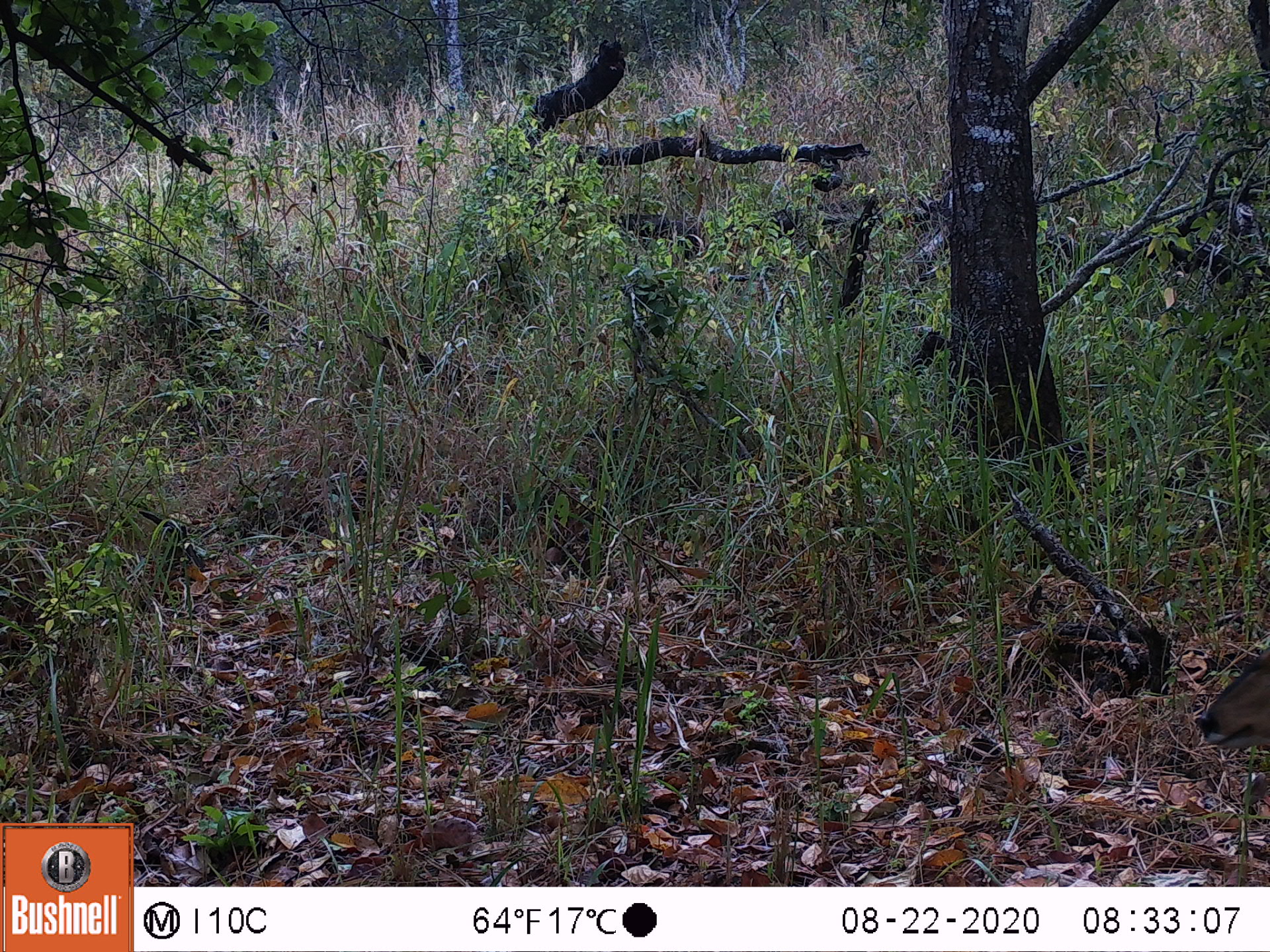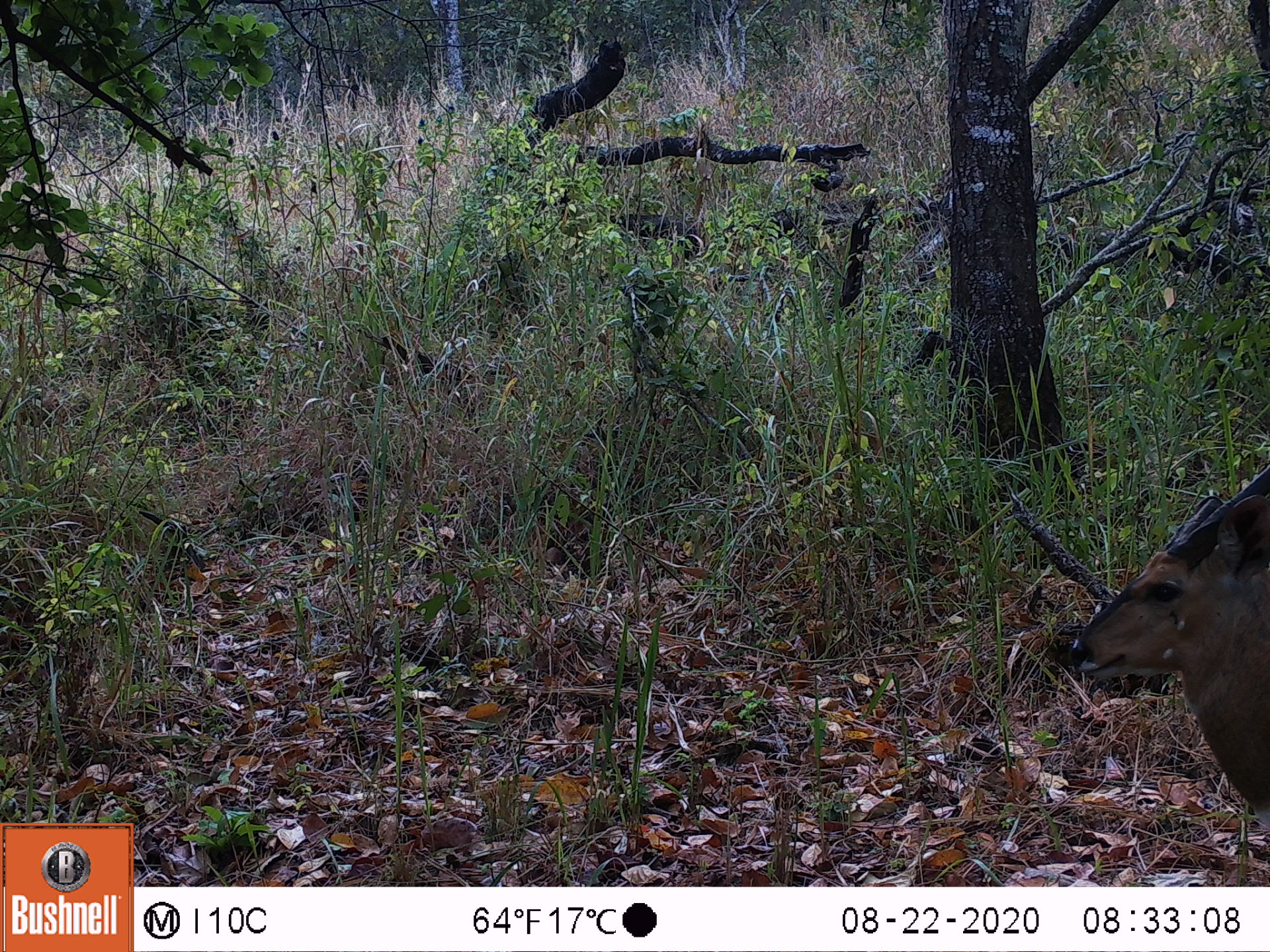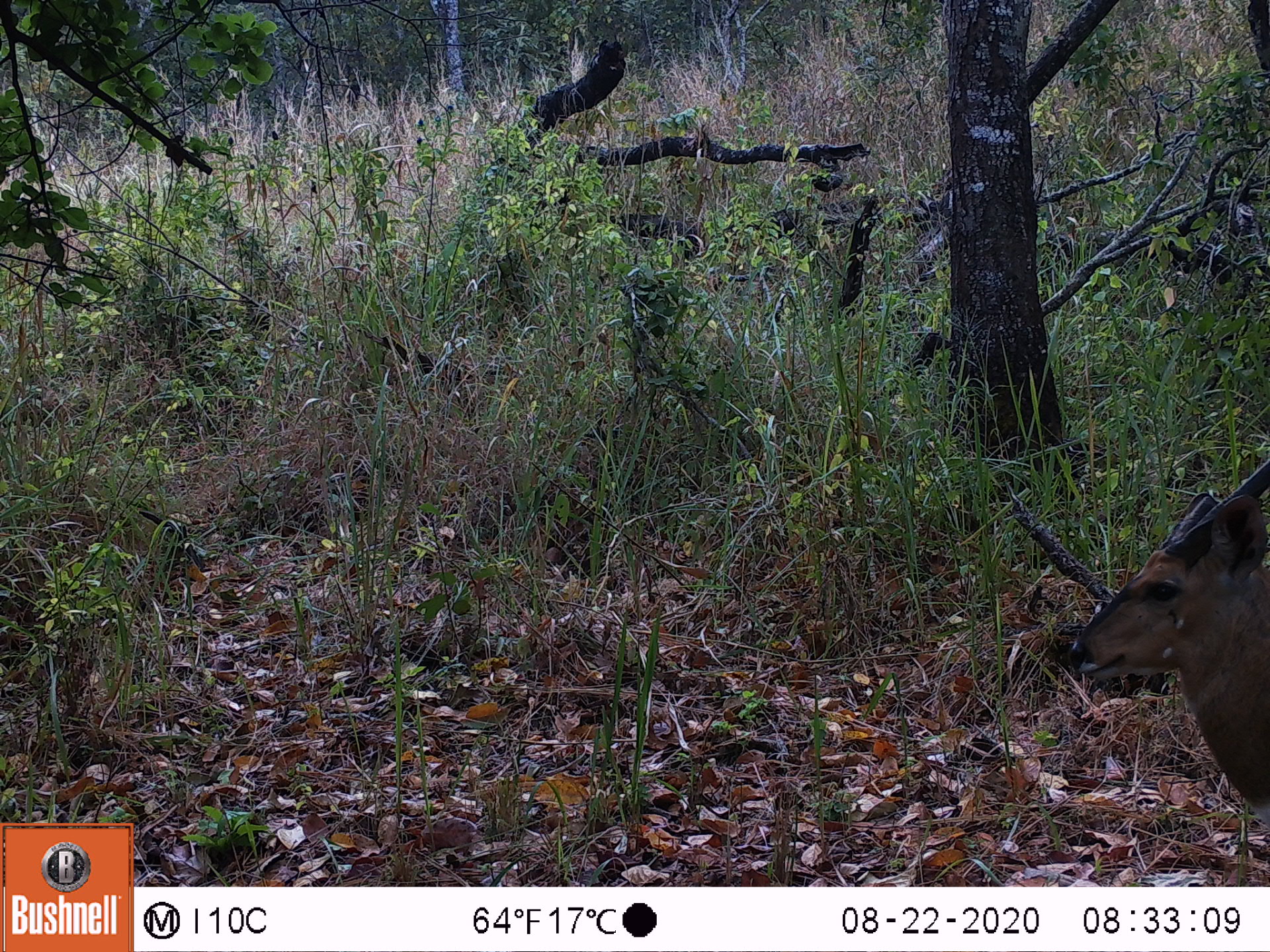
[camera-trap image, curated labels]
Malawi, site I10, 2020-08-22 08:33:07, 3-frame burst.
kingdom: Animalia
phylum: Chordata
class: Mammalia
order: Artiodactyla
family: Bovidae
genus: Tragelaphus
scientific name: Tragelaphus sylvaticus sylvaticus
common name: cape bushbuck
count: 1